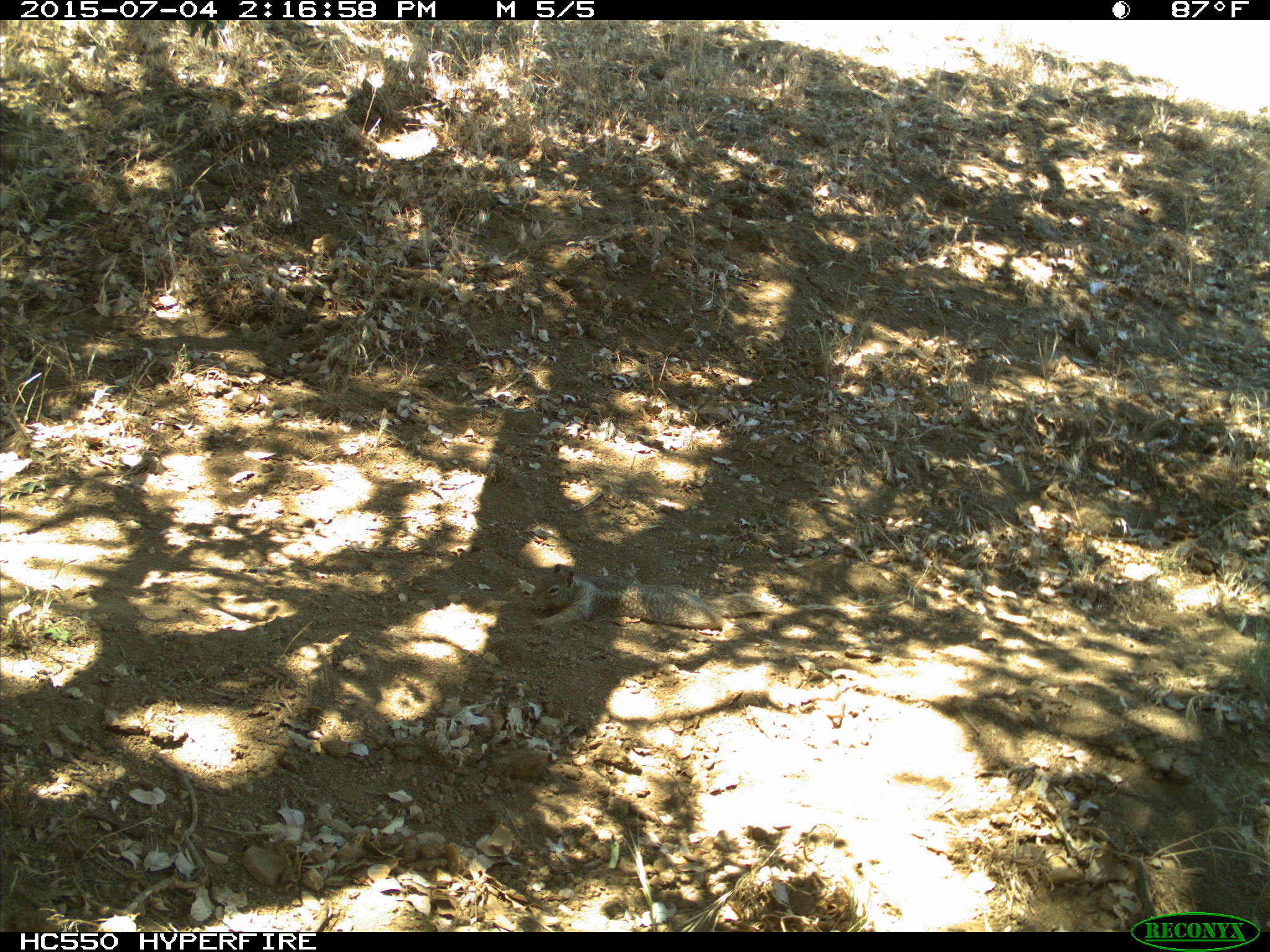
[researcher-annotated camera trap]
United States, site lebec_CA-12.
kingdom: Animalia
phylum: Chordata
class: Mammalia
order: Rodentia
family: Sciuridae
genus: Otospermophilus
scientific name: Otospermophilus beecheyi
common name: california ground squirrel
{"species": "Otospermophilus beecheyi (california ground squirrel)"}